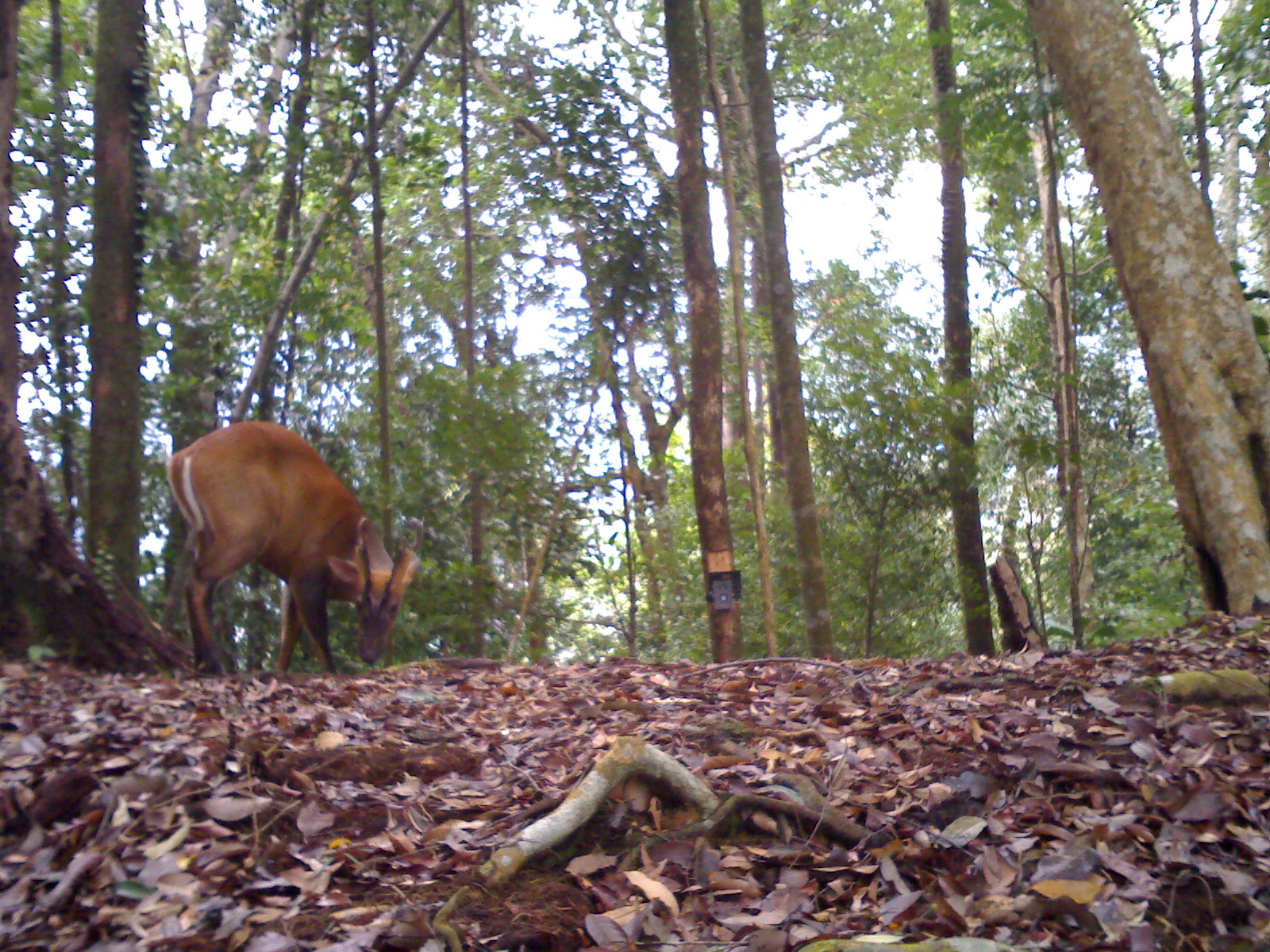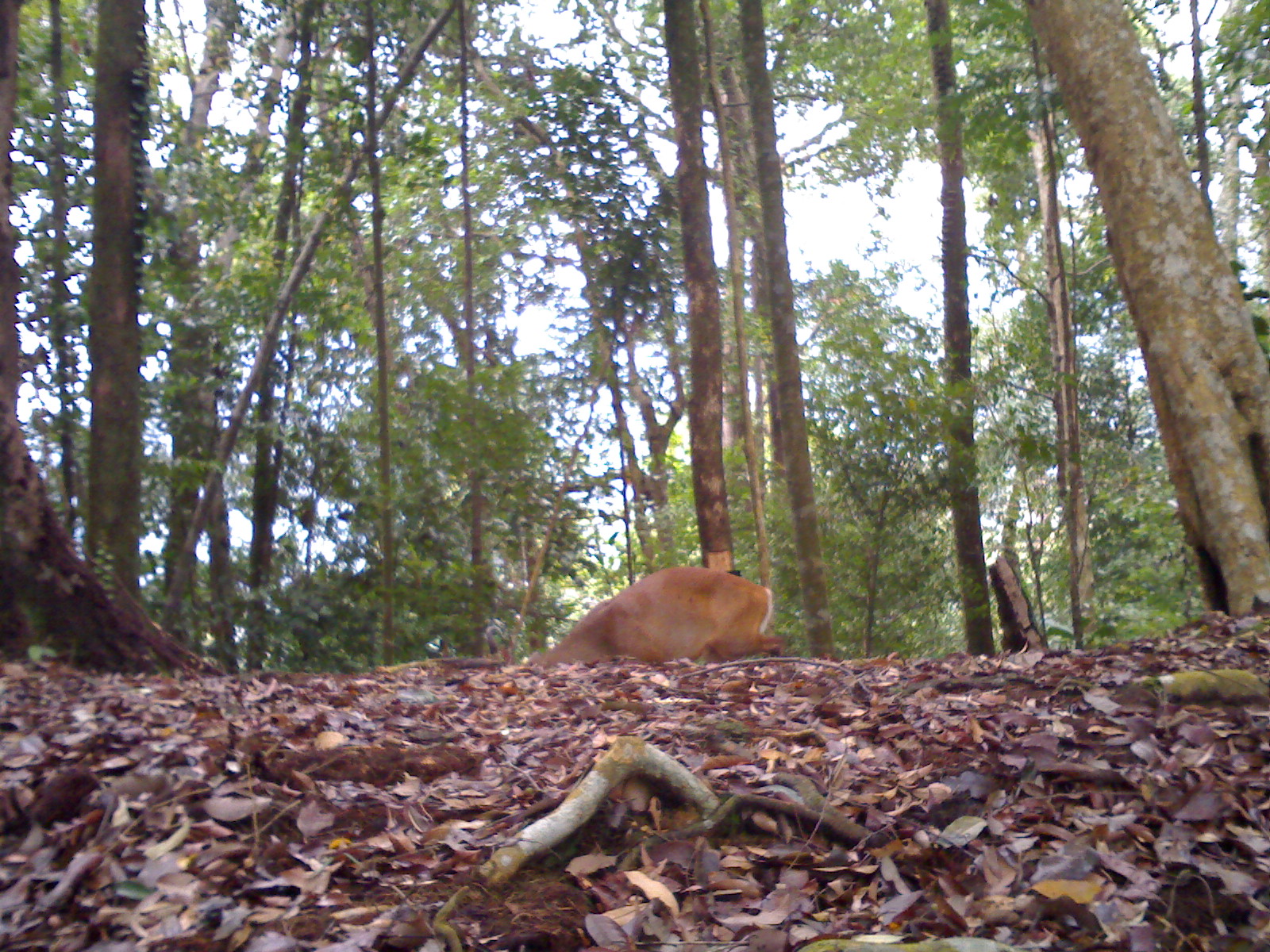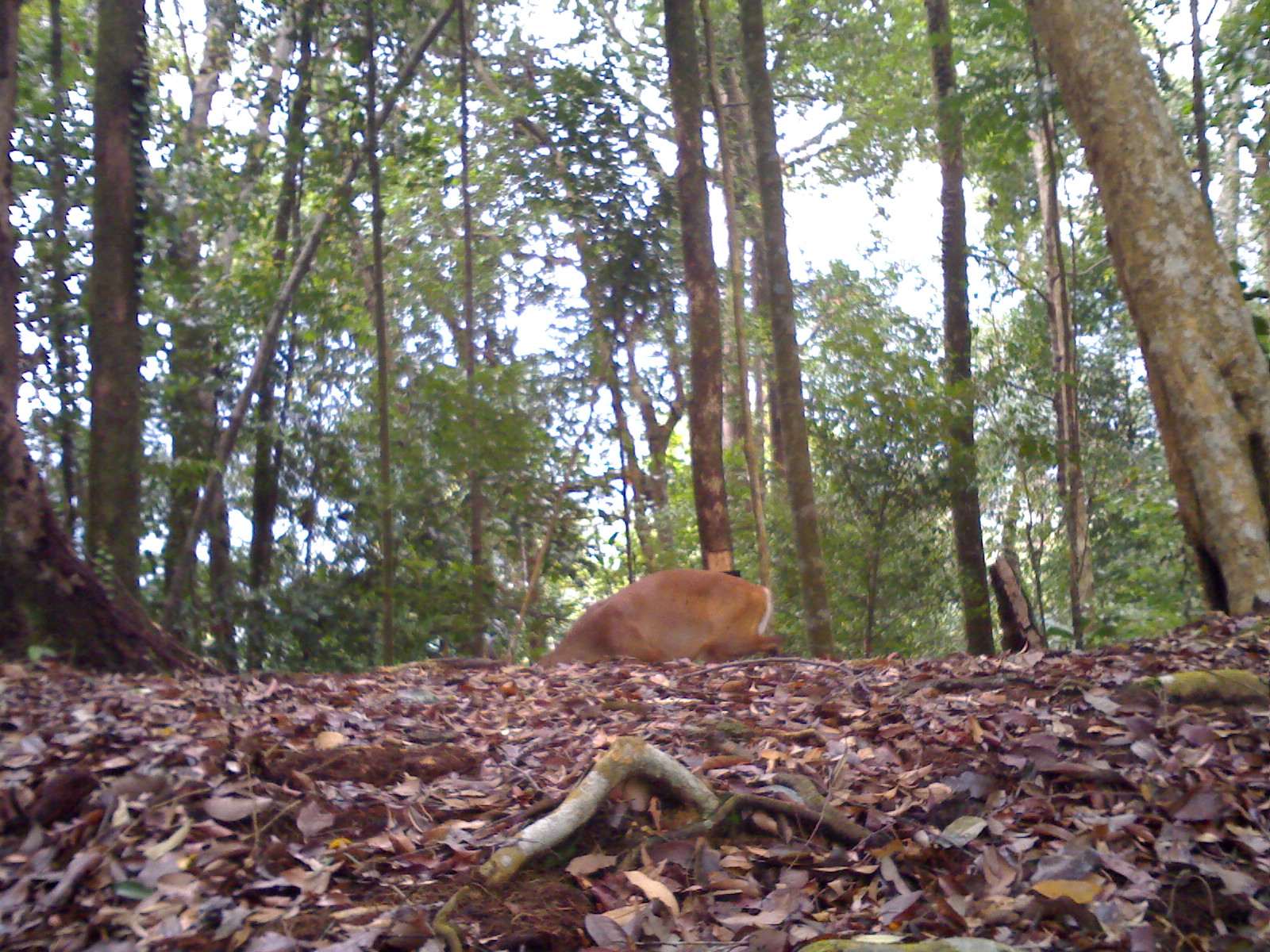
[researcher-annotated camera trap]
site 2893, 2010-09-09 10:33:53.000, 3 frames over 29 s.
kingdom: Animalia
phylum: Chordata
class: Mammalia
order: Artiodactyla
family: Cervidae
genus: Muntiacus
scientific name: Muntiacus muntjak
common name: southern red muntjac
Muntiacus muntjak (southern red muntjac), count 1.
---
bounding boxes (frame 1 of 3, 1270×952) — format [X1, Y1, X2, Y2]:
muntiacus muntjak: [162, 418, 424, 678]